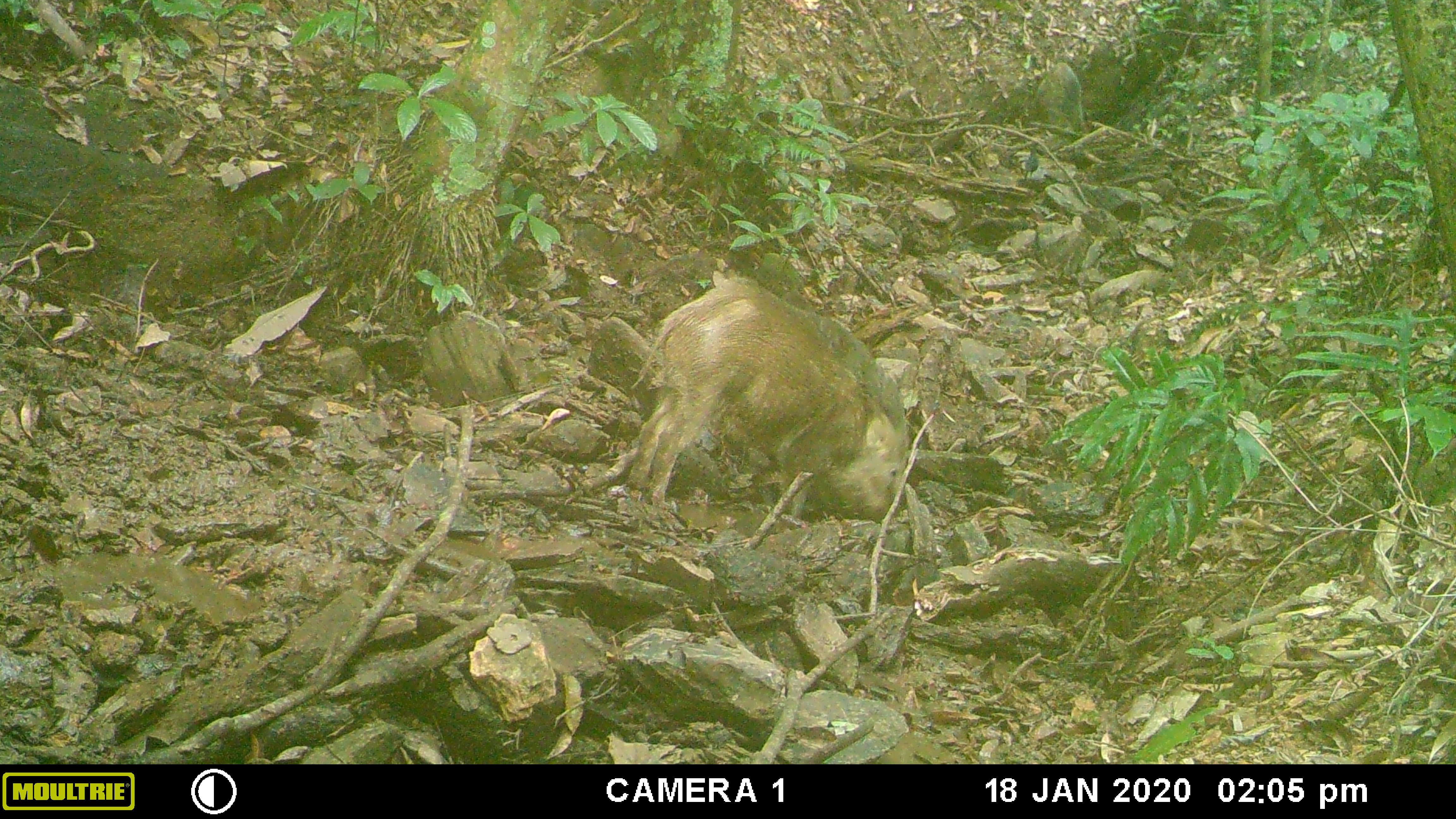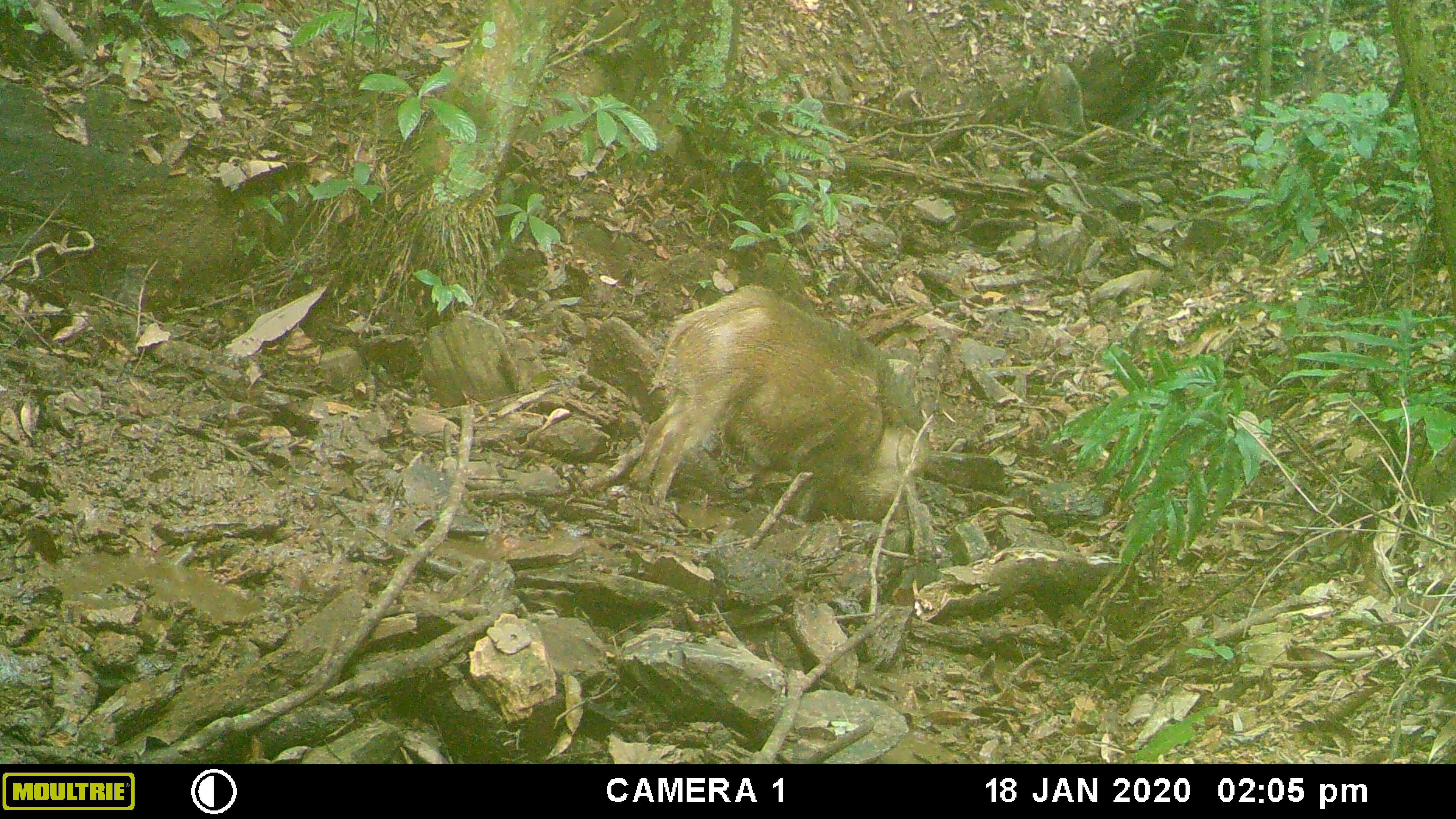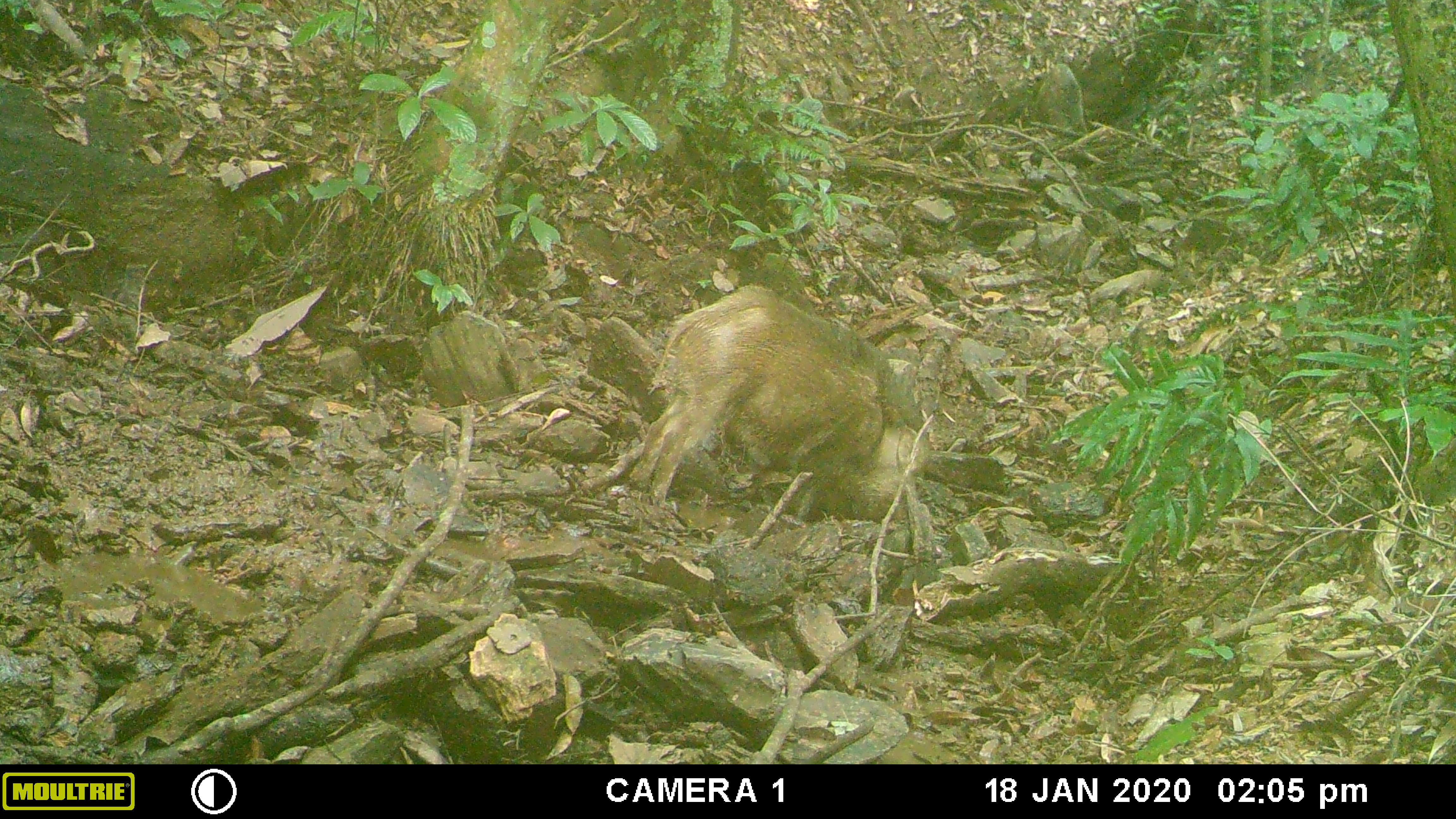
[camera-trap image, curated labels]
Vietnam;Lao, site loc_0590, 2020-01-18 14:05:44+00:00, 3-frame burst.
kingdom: Animalia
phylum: Chordata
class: Mammalia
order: Artiodactyla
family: Suidae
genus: Sus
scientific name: Sus scrofa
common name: eurasian wild pig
Eurasian wild pig (Sus scrofa). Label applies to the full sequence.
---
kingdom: Animalia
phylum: Chordata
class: Aves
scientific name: Aves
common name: bird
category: unidentified bird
Unidentified bird (bird) (Aves). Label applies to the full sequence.